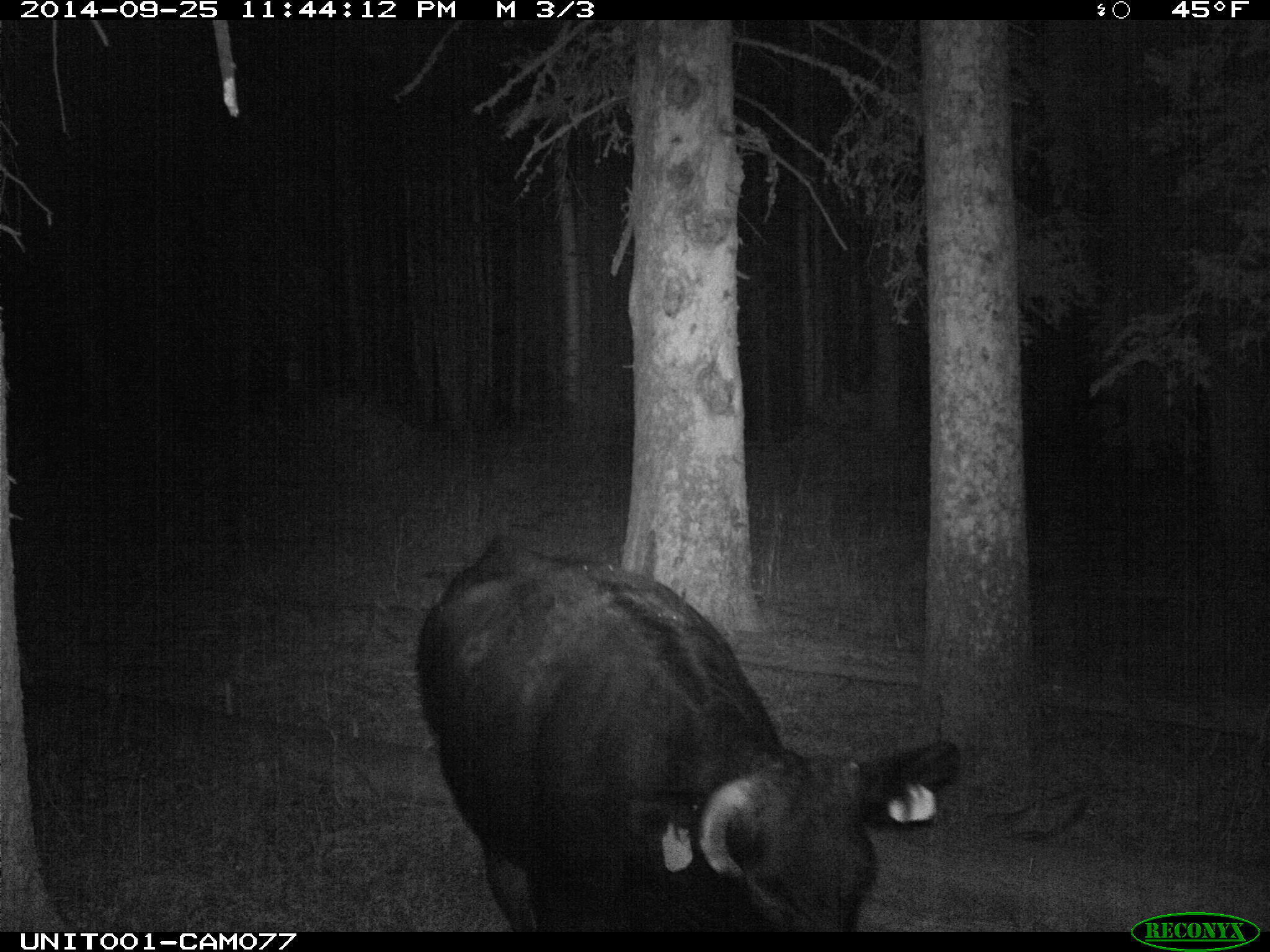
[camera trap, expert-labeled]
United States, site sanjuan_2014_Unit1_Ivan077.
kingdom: Animalia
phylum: Chordata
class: Mammalia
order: Artiodactyla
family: Bovidae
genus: Bos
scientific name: Bos taurus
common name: domestic cow